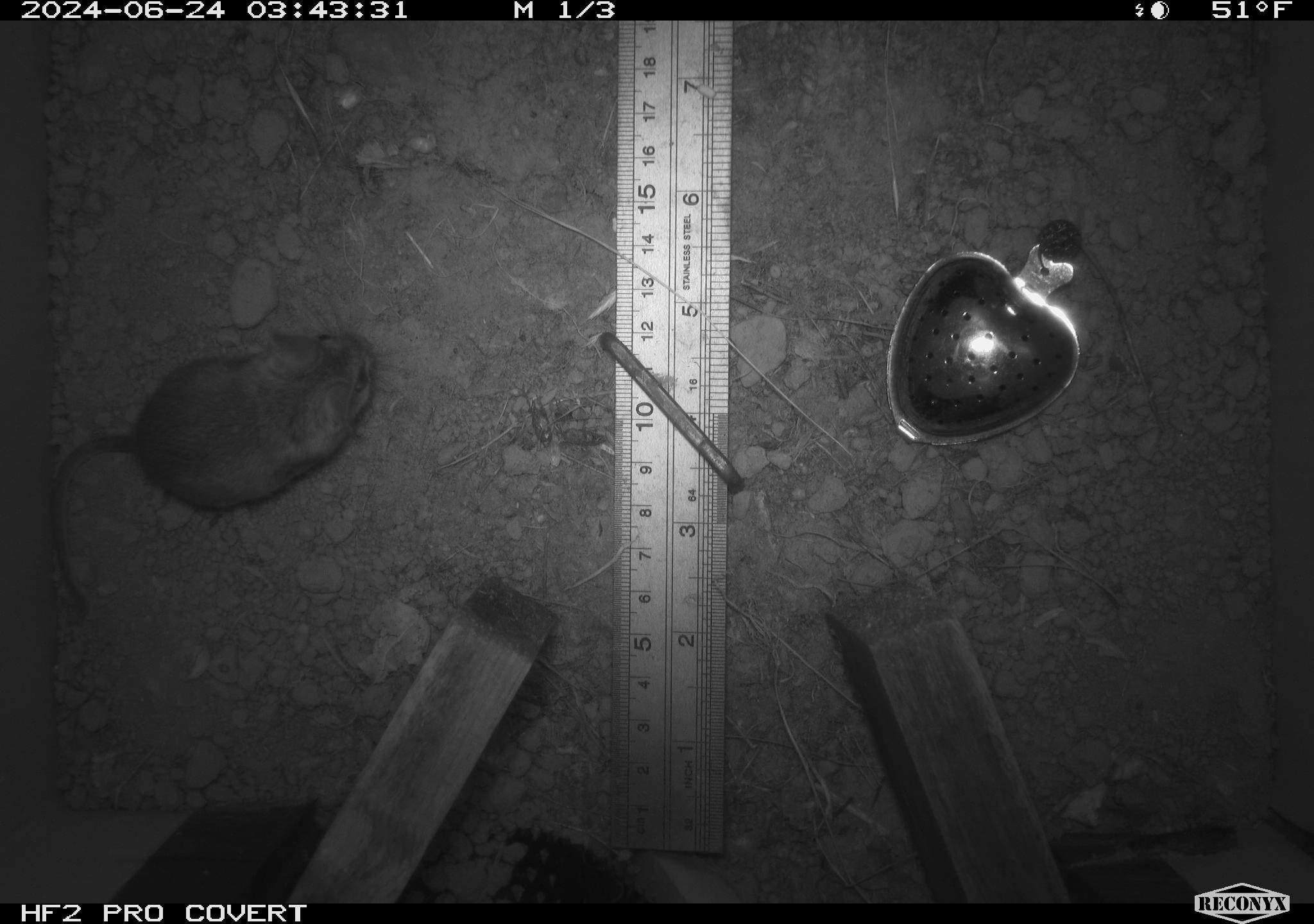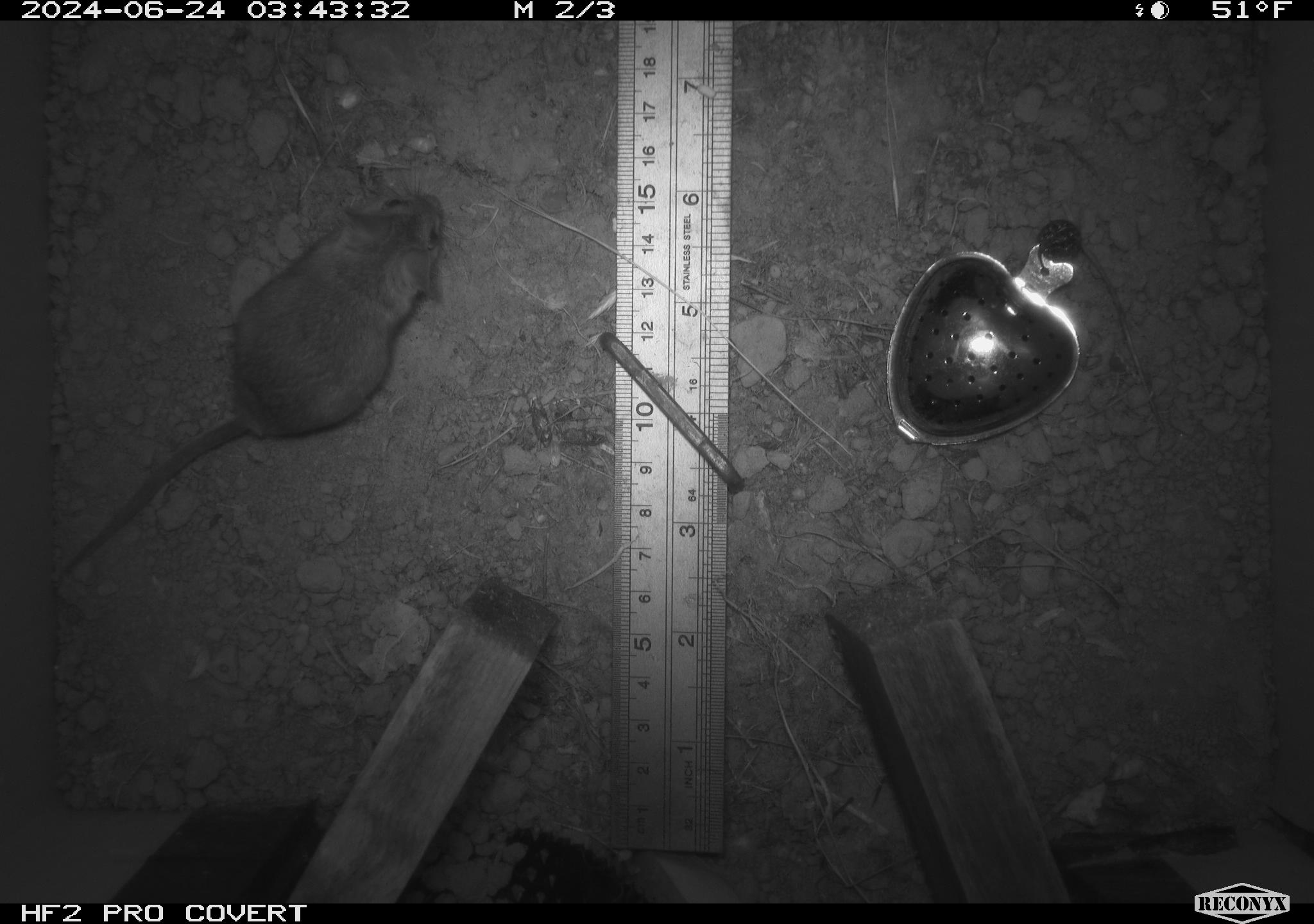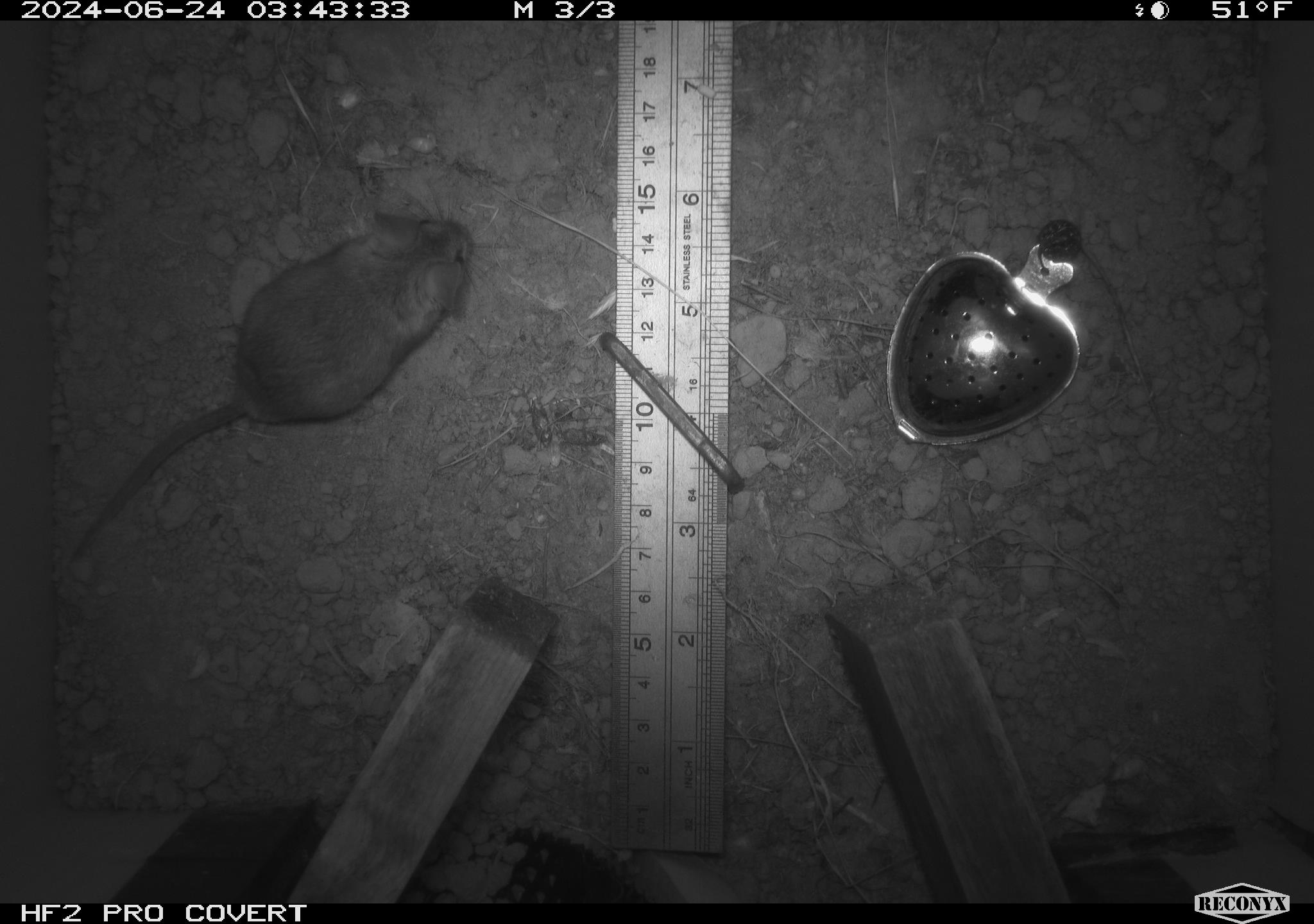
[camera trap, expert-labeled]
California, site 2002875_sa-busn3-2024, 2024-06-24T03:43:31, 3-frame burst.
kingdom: Animalia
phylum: Chordata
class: Mammalia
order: Rodentia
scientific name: Rodentia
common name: mouse species